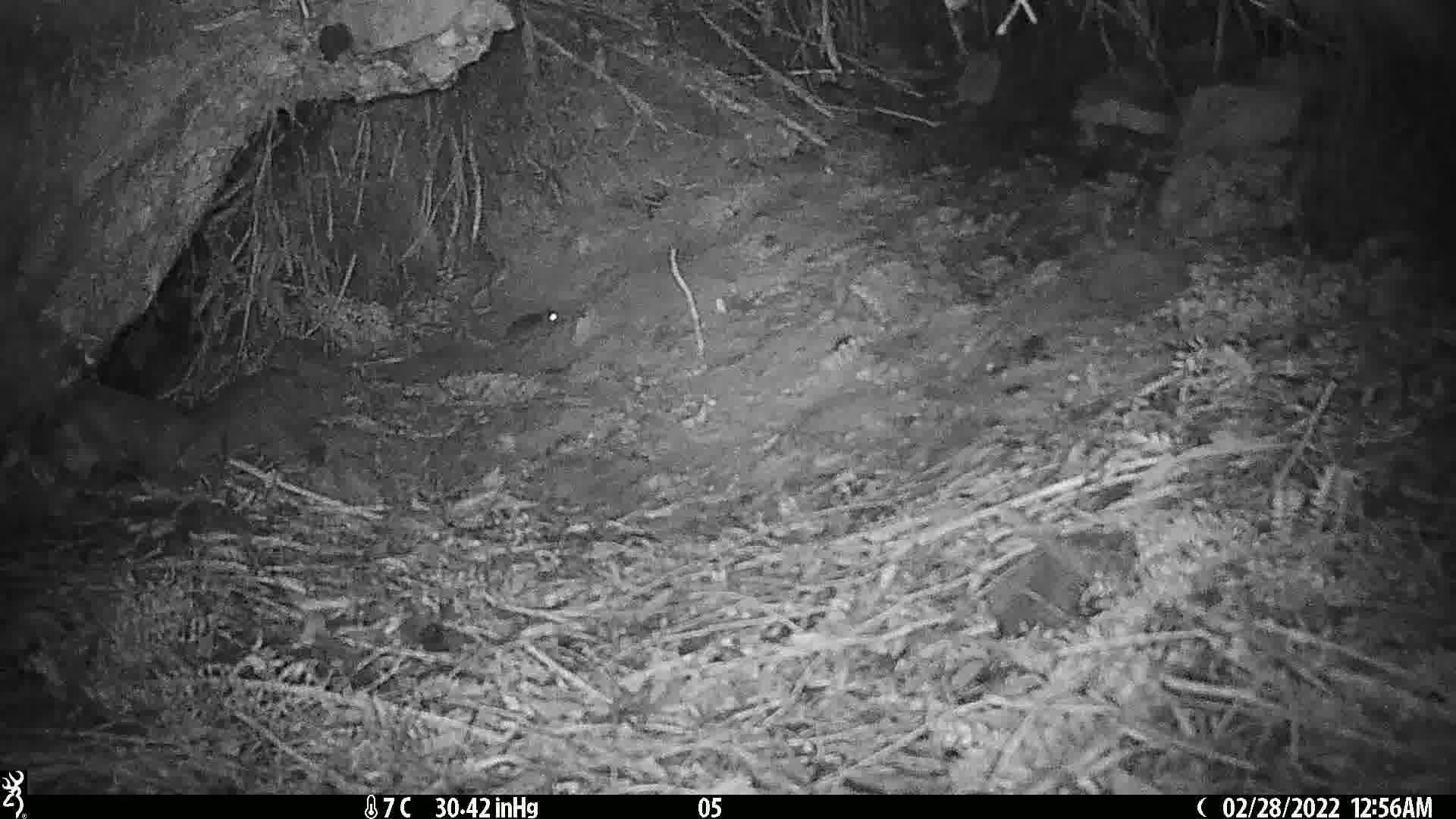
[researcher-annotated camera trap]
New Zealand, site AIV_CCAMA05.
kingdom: Animalia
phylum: Chordata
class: Mammalia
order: Rodentia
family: Muridae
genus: Mus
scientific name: Mus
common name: mouse